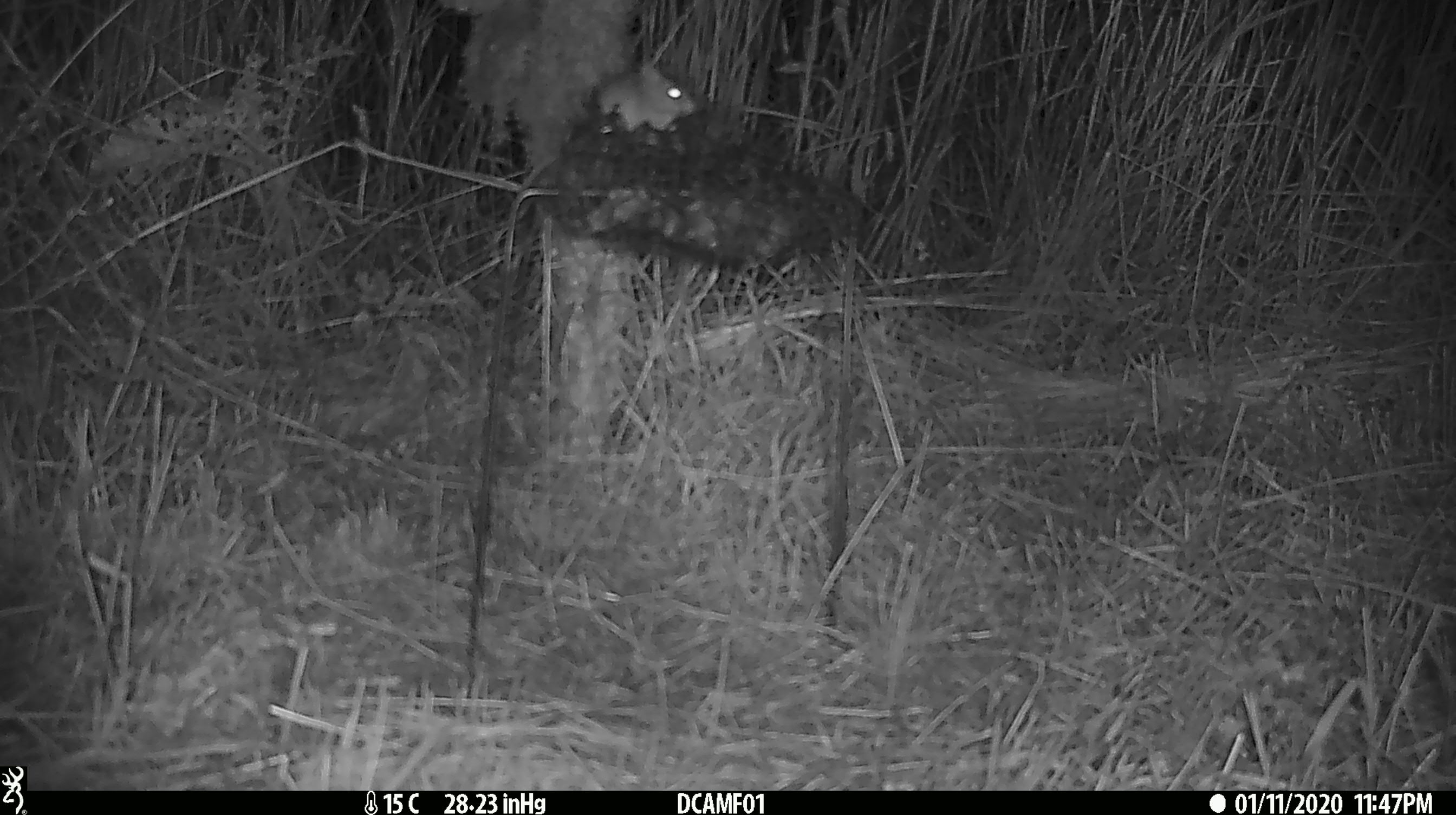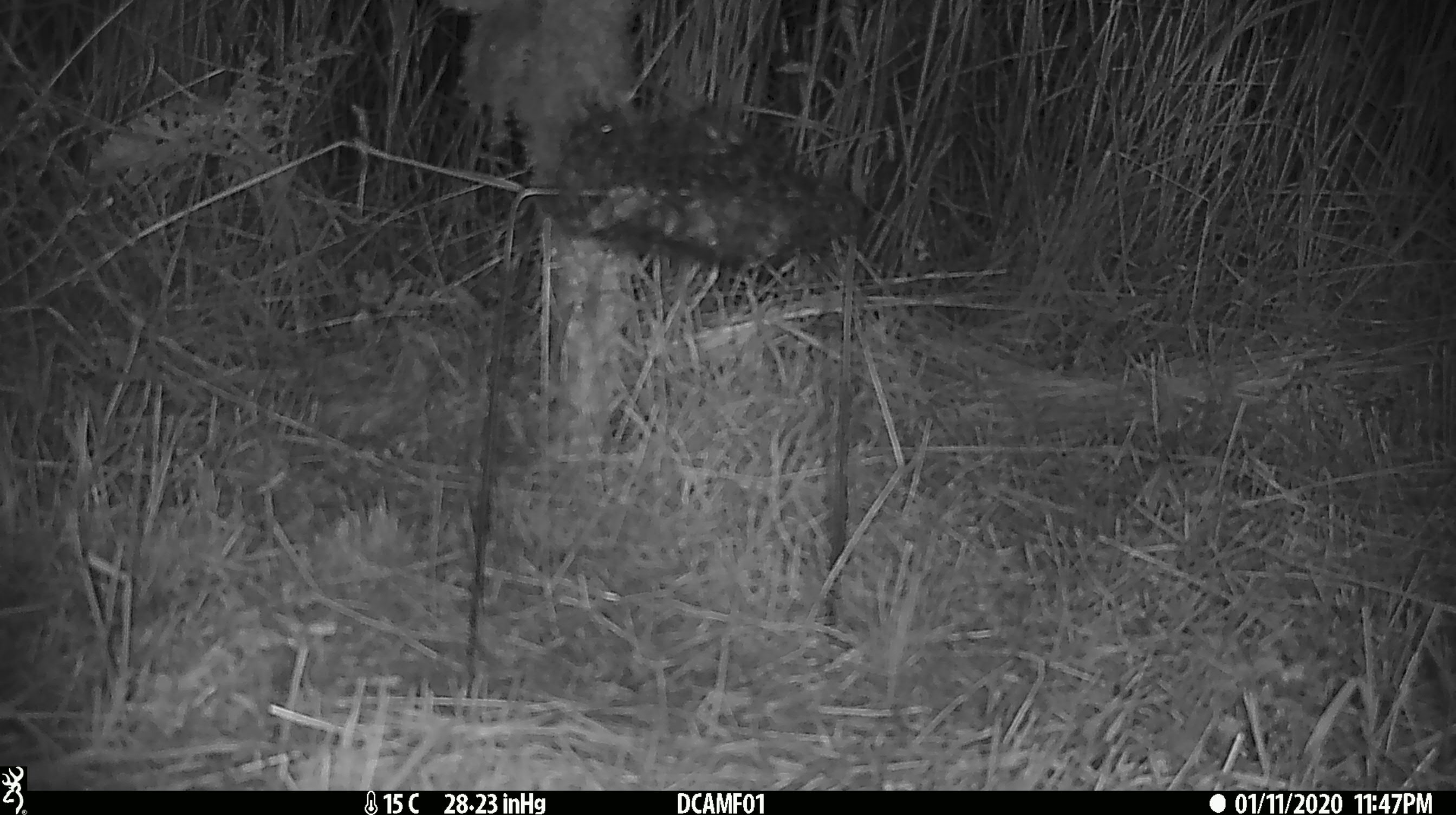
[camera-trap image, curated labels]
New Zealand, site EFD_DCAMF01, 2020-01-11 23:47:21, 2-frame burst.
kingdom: Animalia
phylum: Chordata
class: Mammalia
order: Rodentia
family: Muridae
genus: Mus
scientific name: Mus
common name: mouse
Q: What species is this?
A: Mouse (Mus).